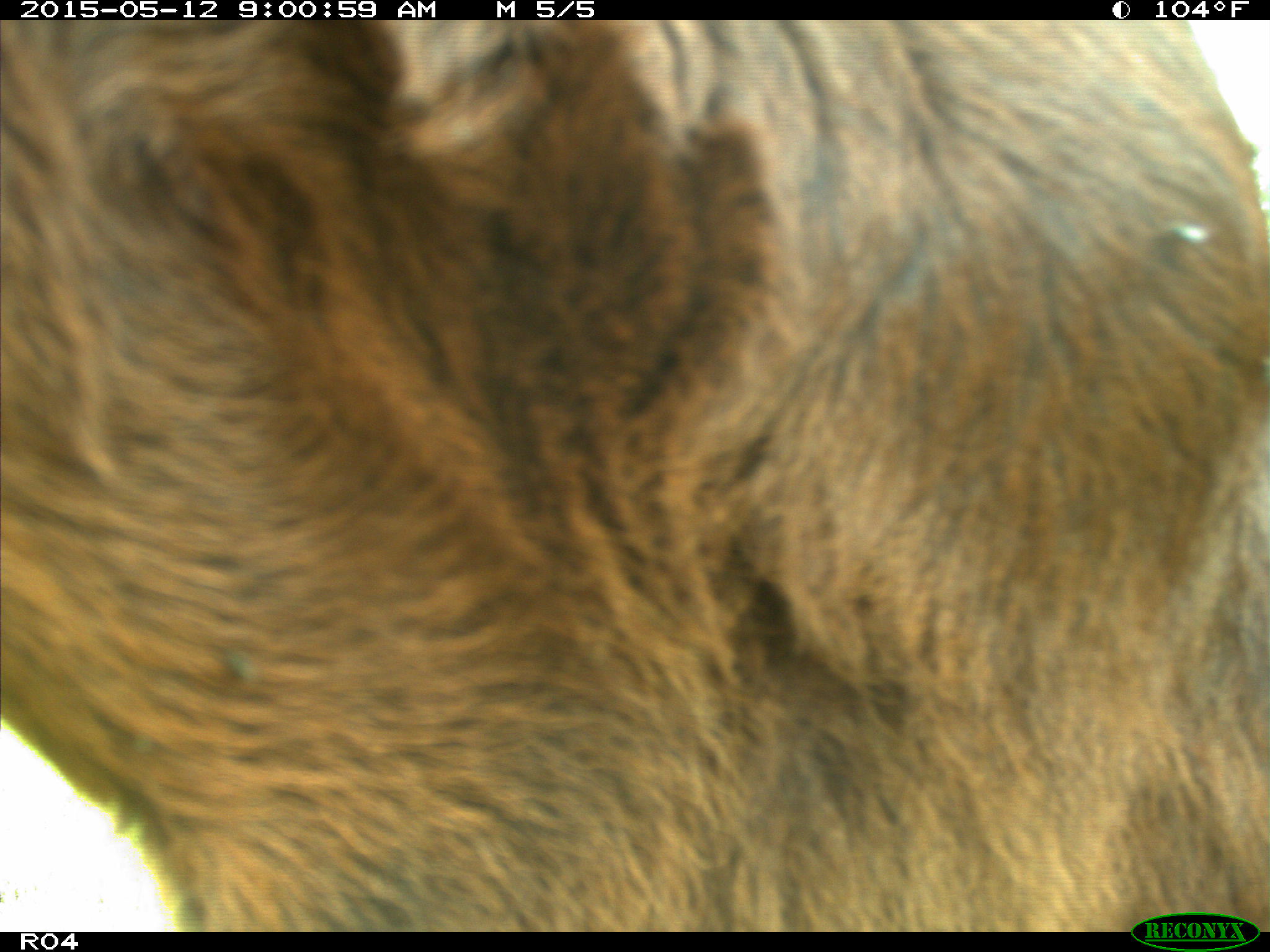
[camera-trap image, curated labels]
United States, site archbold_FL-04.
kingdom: Animalia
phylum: Chordata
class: Mammalia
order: Artiodactyla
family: Bovidae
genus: Bos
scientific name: Bos taurus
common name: domestic cow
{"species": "Bos taurus (domestic cow)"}